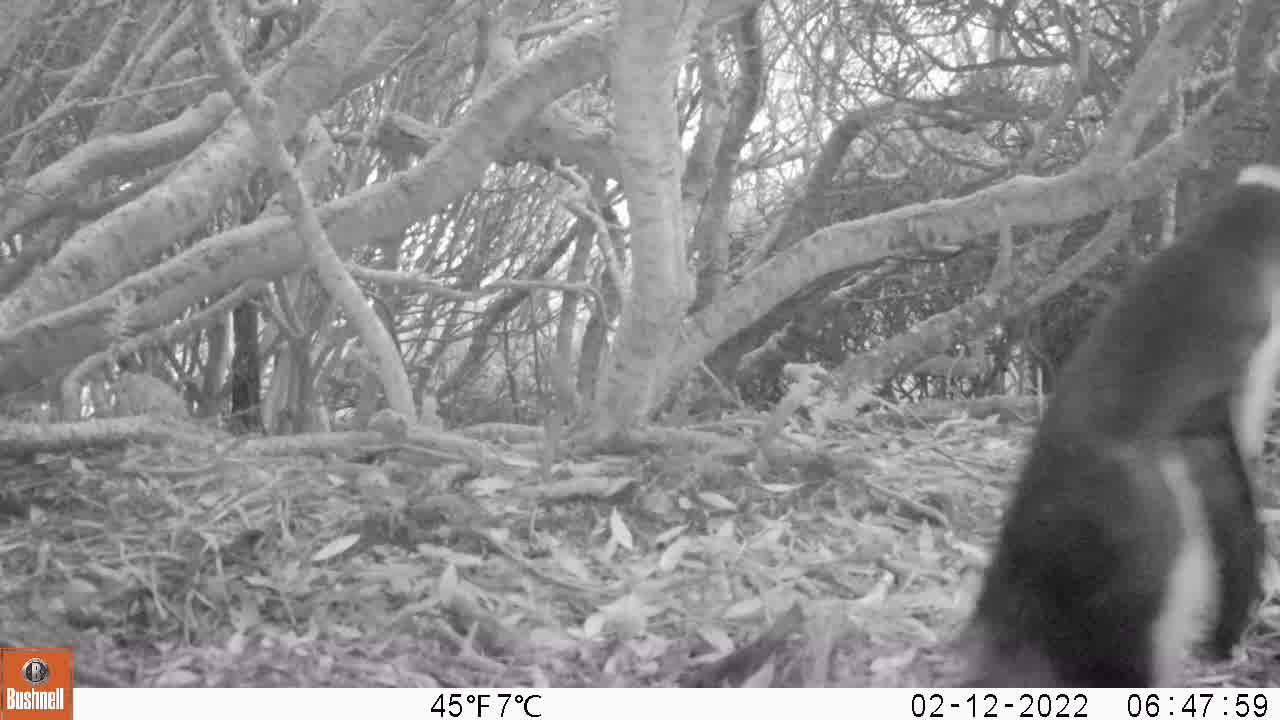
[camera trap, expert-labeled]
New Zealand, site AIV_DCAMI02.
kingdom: Animalia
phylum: Chordata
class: Aves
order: Sphenisciformes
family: Spheniscidae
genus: Megadyptes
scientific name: Megadyptes antipodes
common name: yellow-eyed penguin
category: yellow eyed penguin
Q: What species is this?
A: Yellow eyed penguin (yellow-eyed penguin) (Megadyptes antipodes).